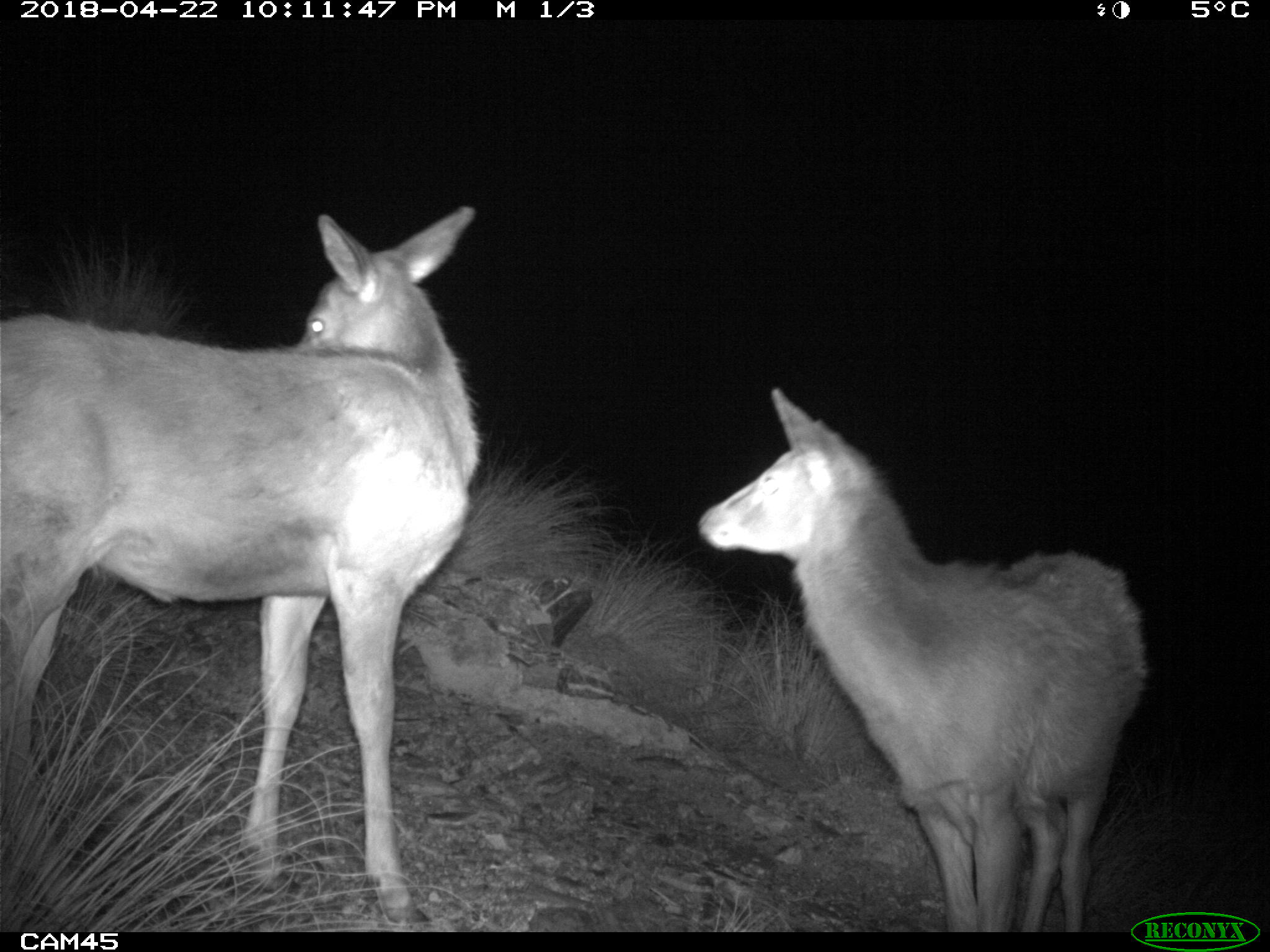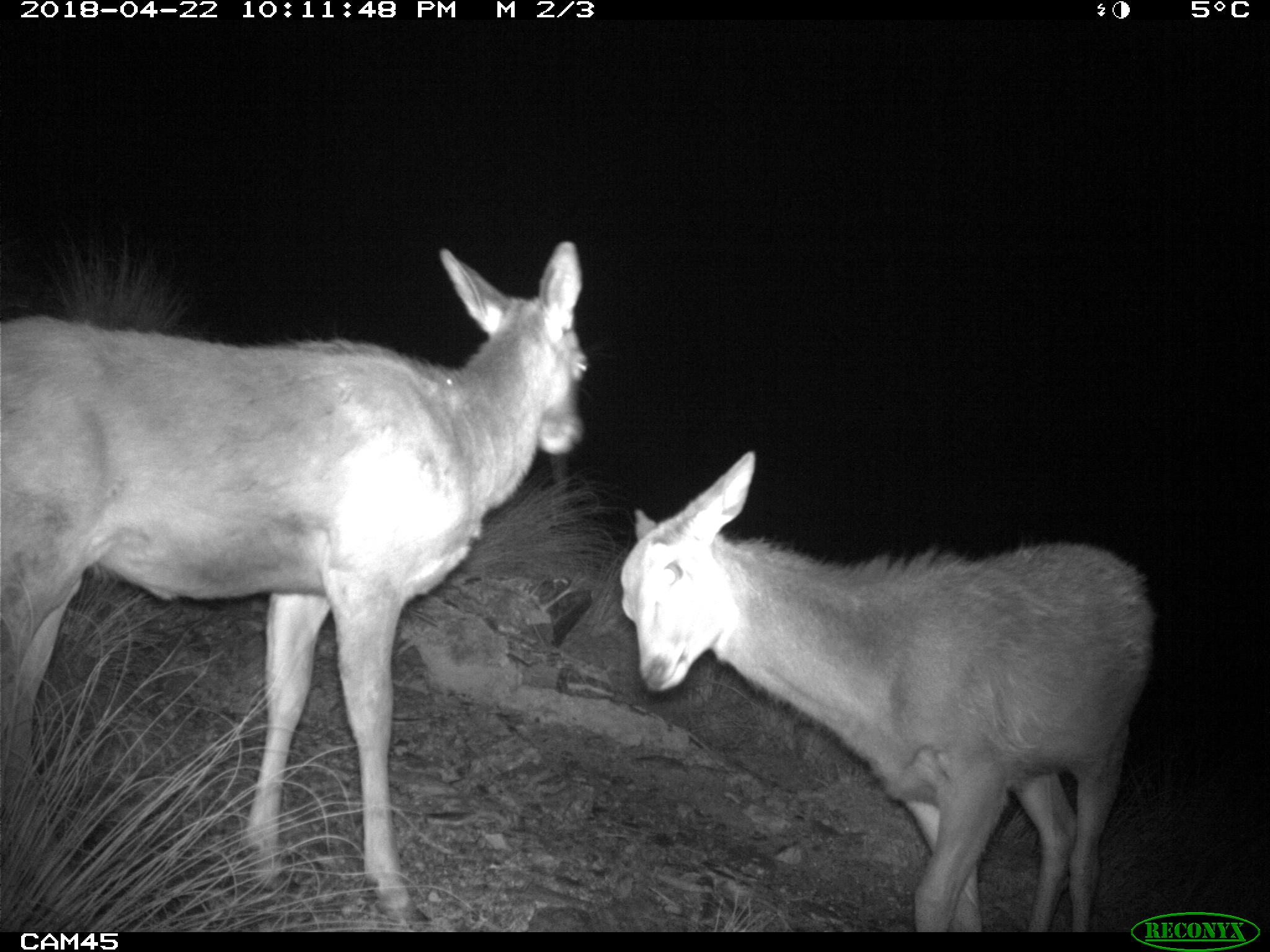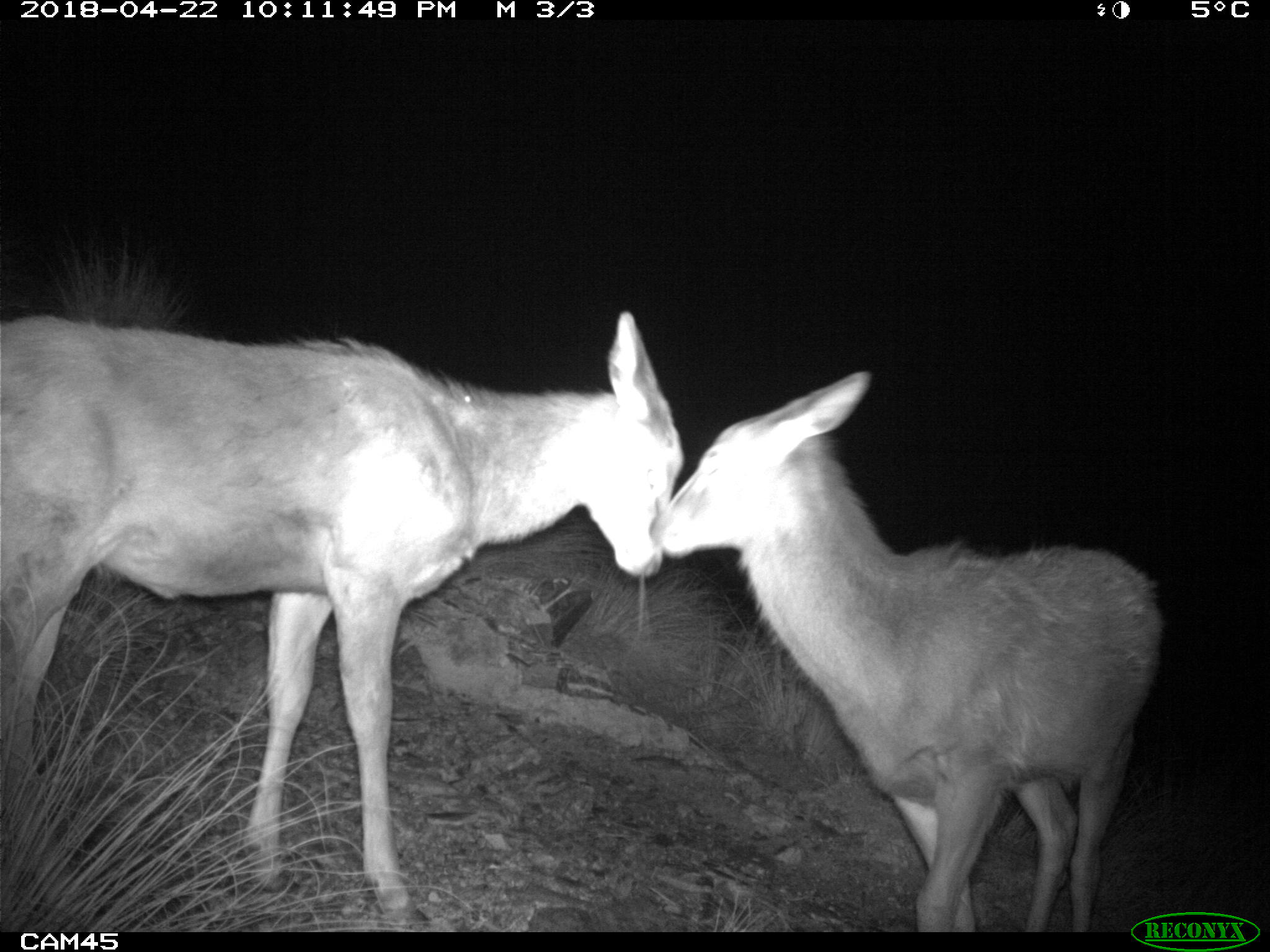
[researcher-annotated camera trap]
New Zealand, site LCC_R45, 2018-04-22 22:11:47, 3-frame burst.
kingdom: Animalia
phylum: Chordata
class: Mammalia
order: Artiodactyla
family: Cervidae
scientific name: Cervidae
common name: deer